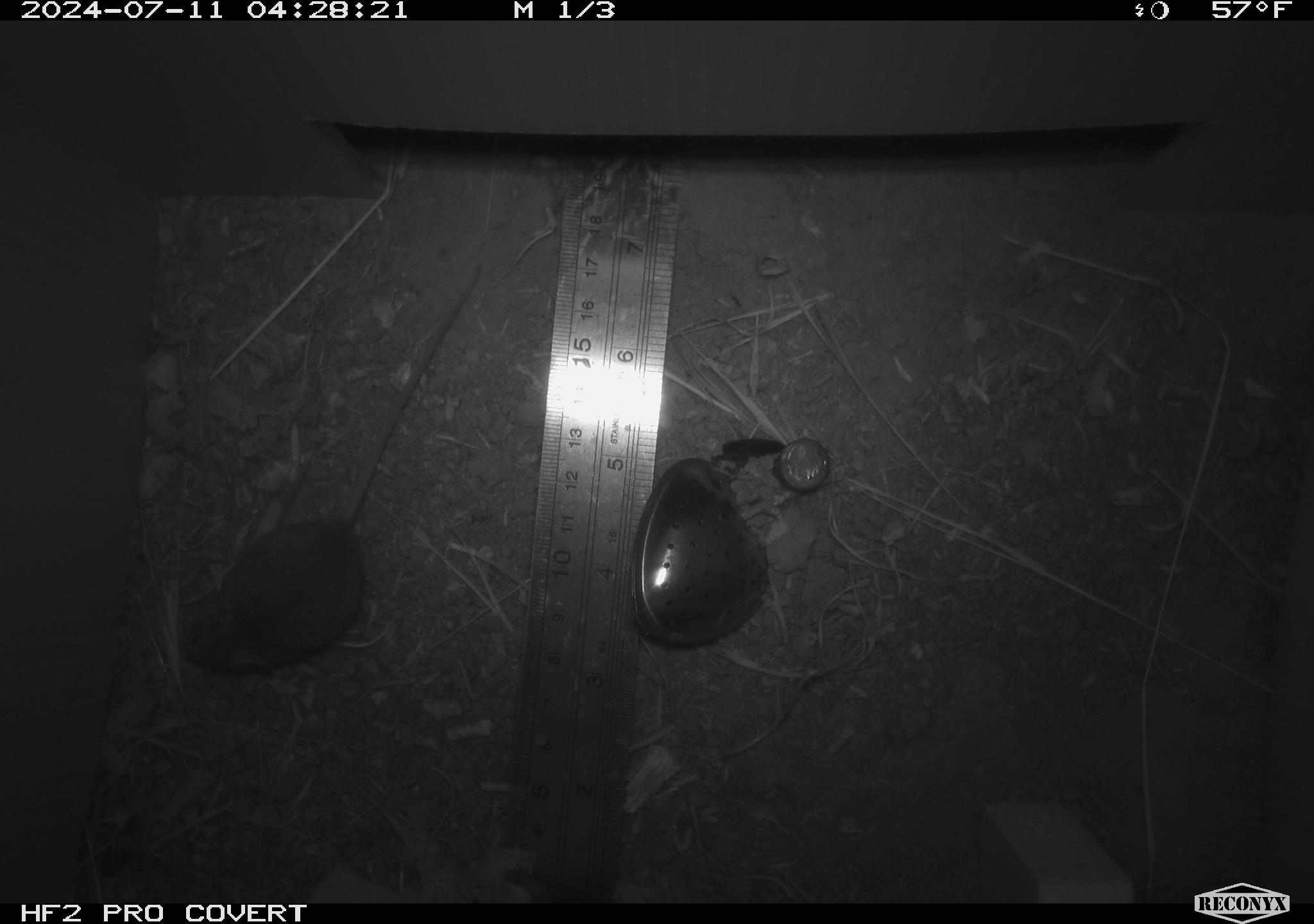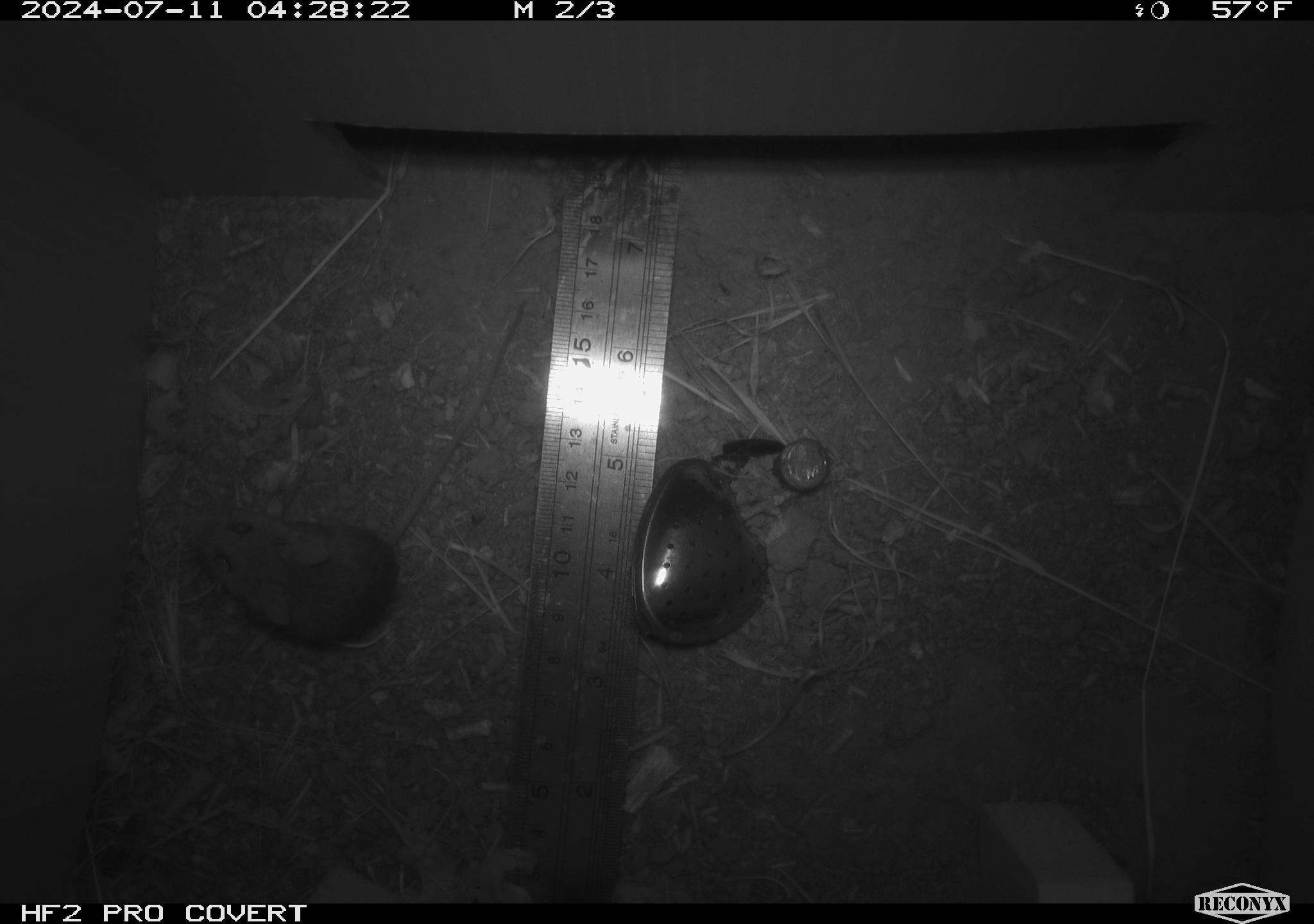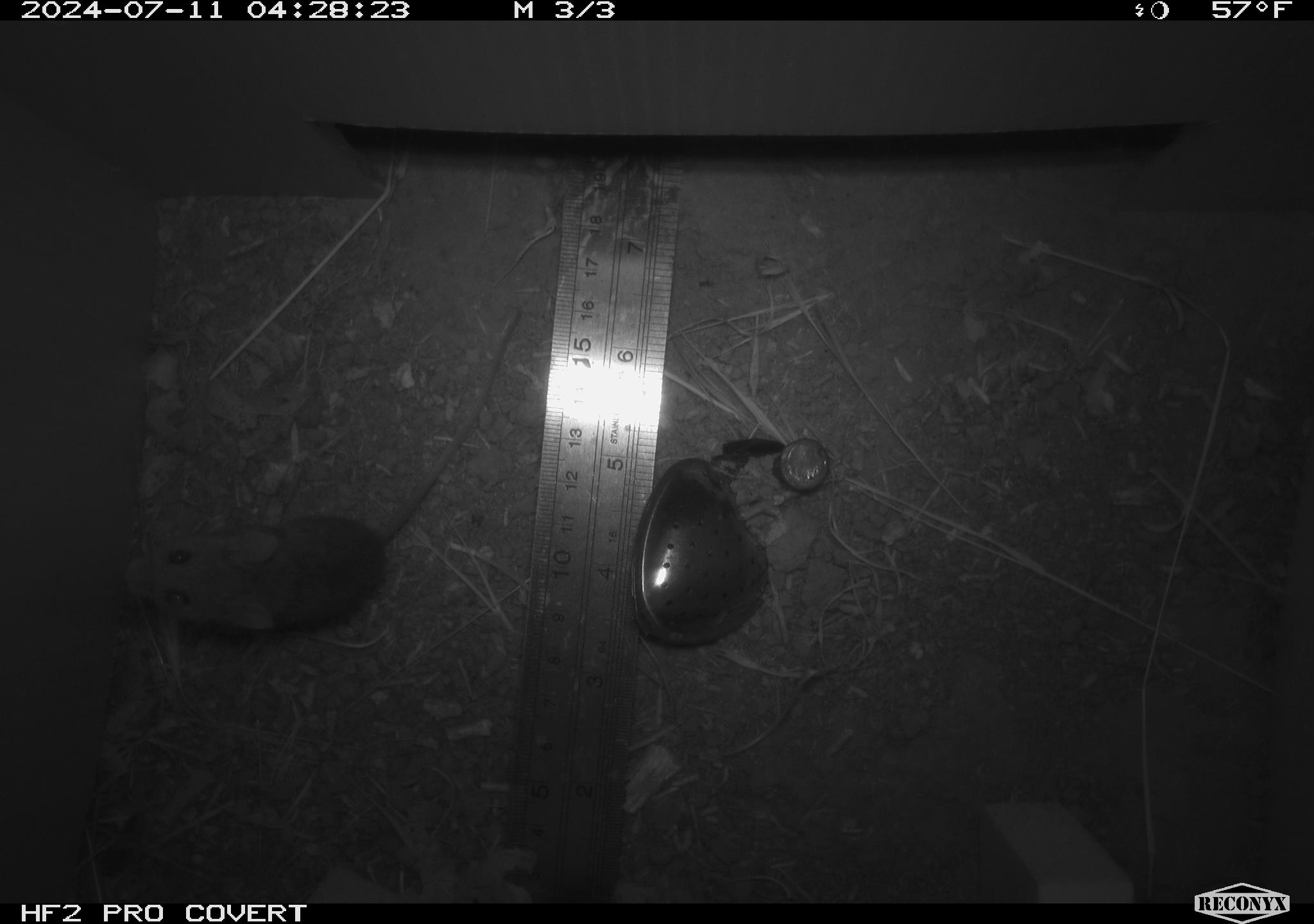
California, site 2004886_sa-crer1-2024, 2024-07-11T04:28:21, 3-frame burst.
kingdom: Animalia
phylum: Chordata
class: Mammalia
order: Rodentia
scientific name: Rodentia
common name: mouse species